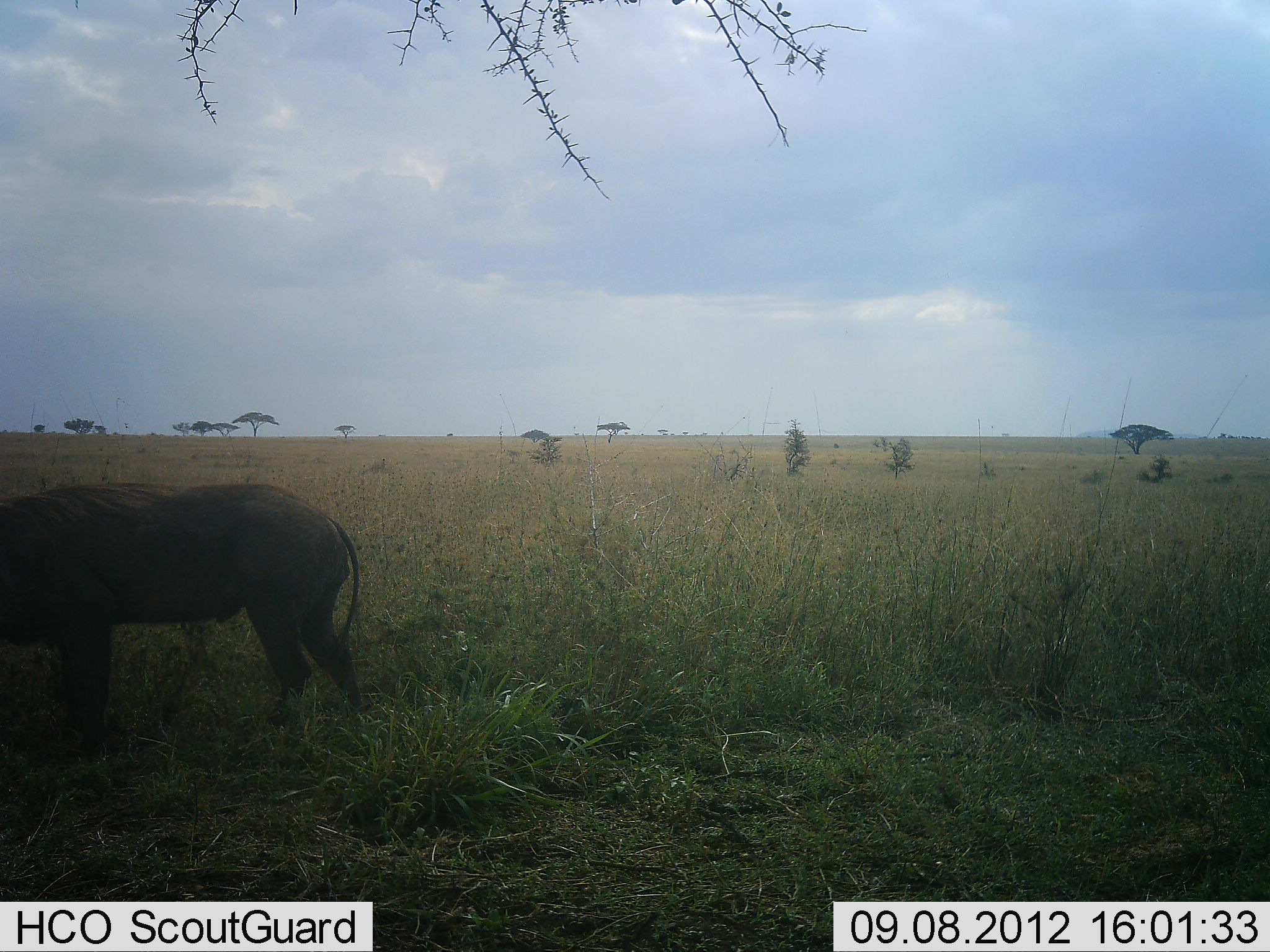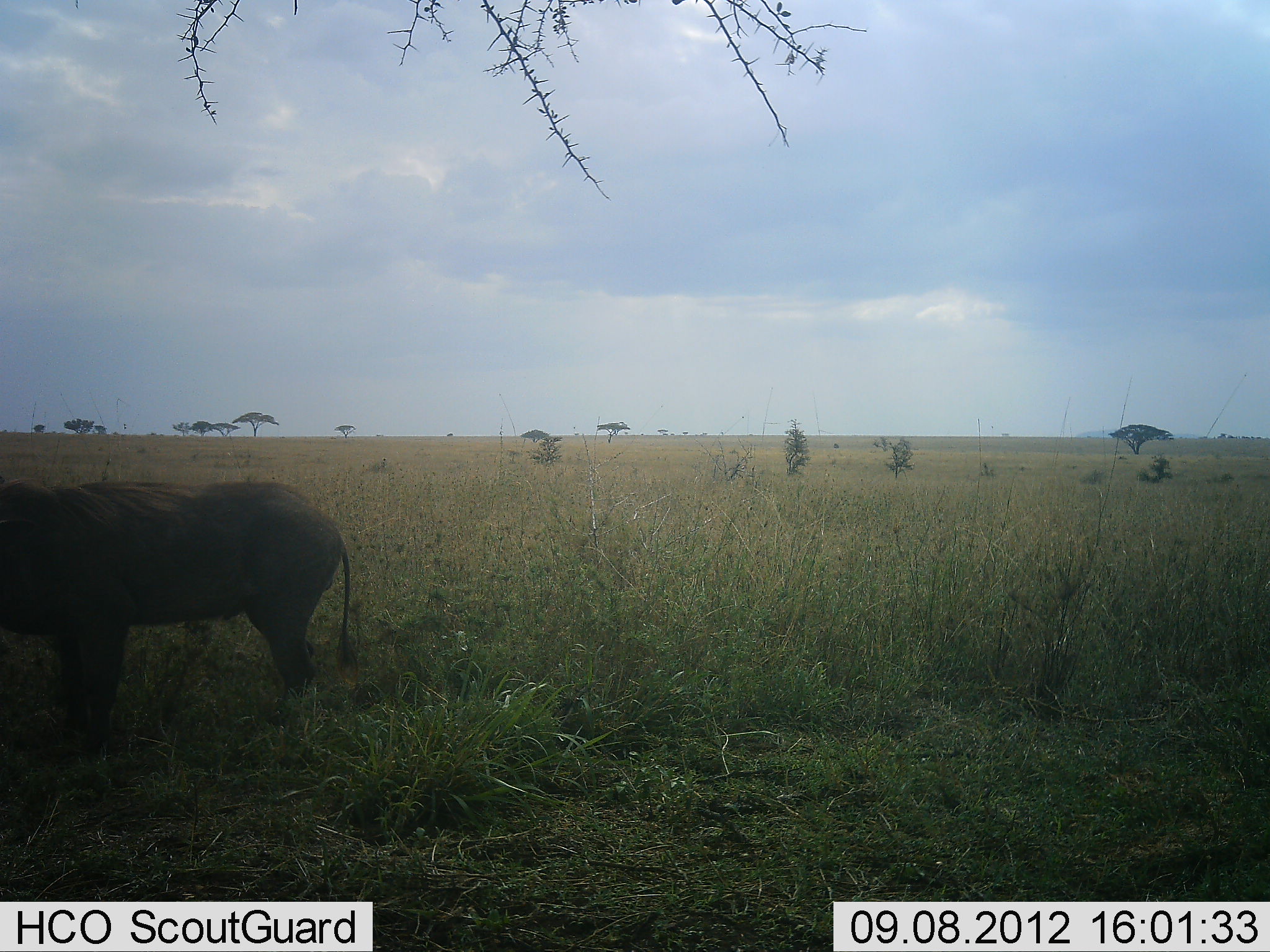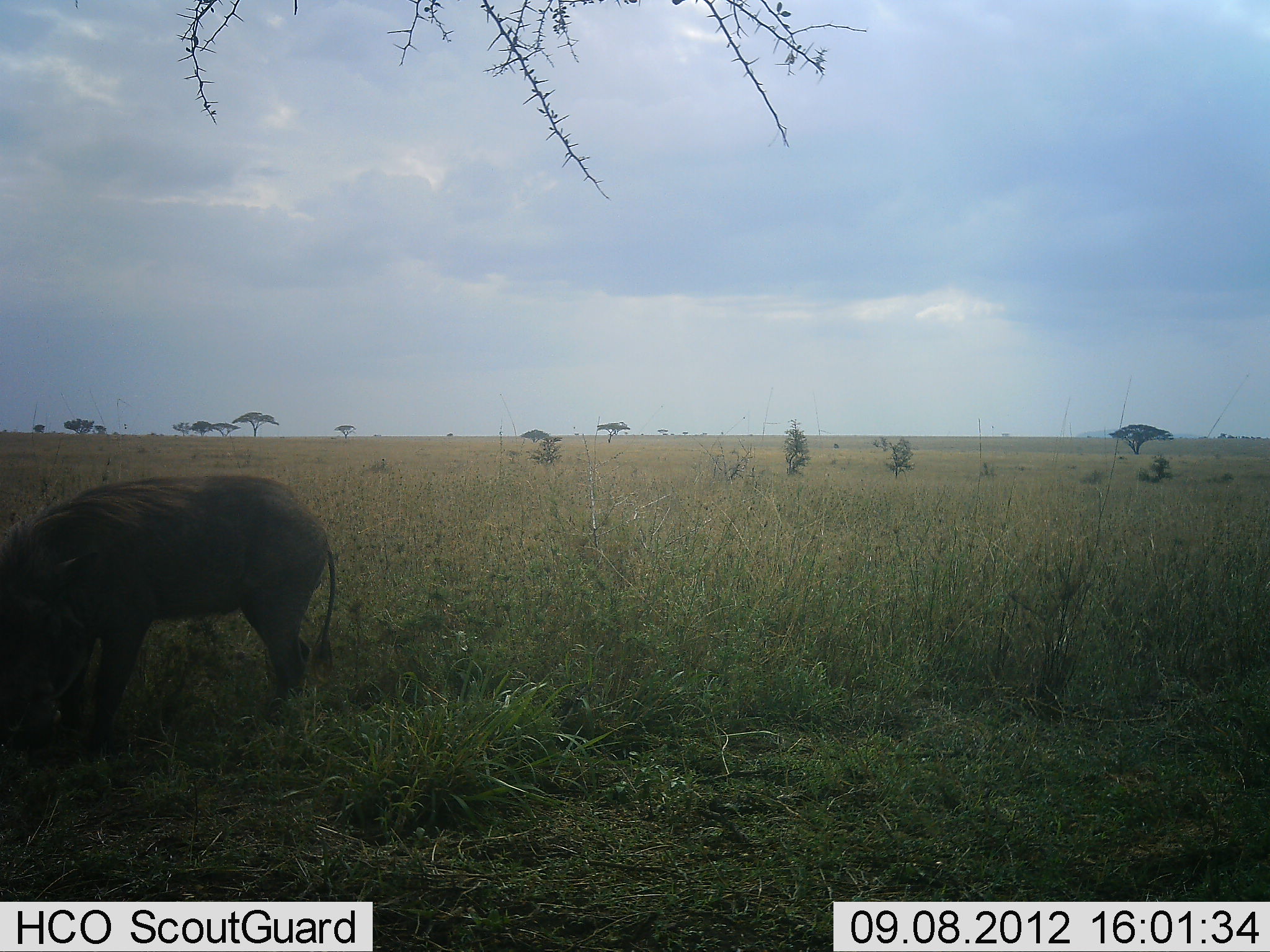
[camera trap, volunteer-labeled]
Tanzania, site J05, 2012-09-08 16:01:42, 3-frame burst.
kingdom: Animalia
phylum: Chordata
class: Mammalia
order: Artiodactyla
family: Suidae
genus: Phacochoerus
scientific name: Phacochoerus africanus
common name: warthog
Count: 1.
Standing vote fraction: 90%.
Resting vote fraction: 0%.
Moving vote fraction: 0%.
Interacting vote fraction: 0%.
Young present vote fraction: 0%.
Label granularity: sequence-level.